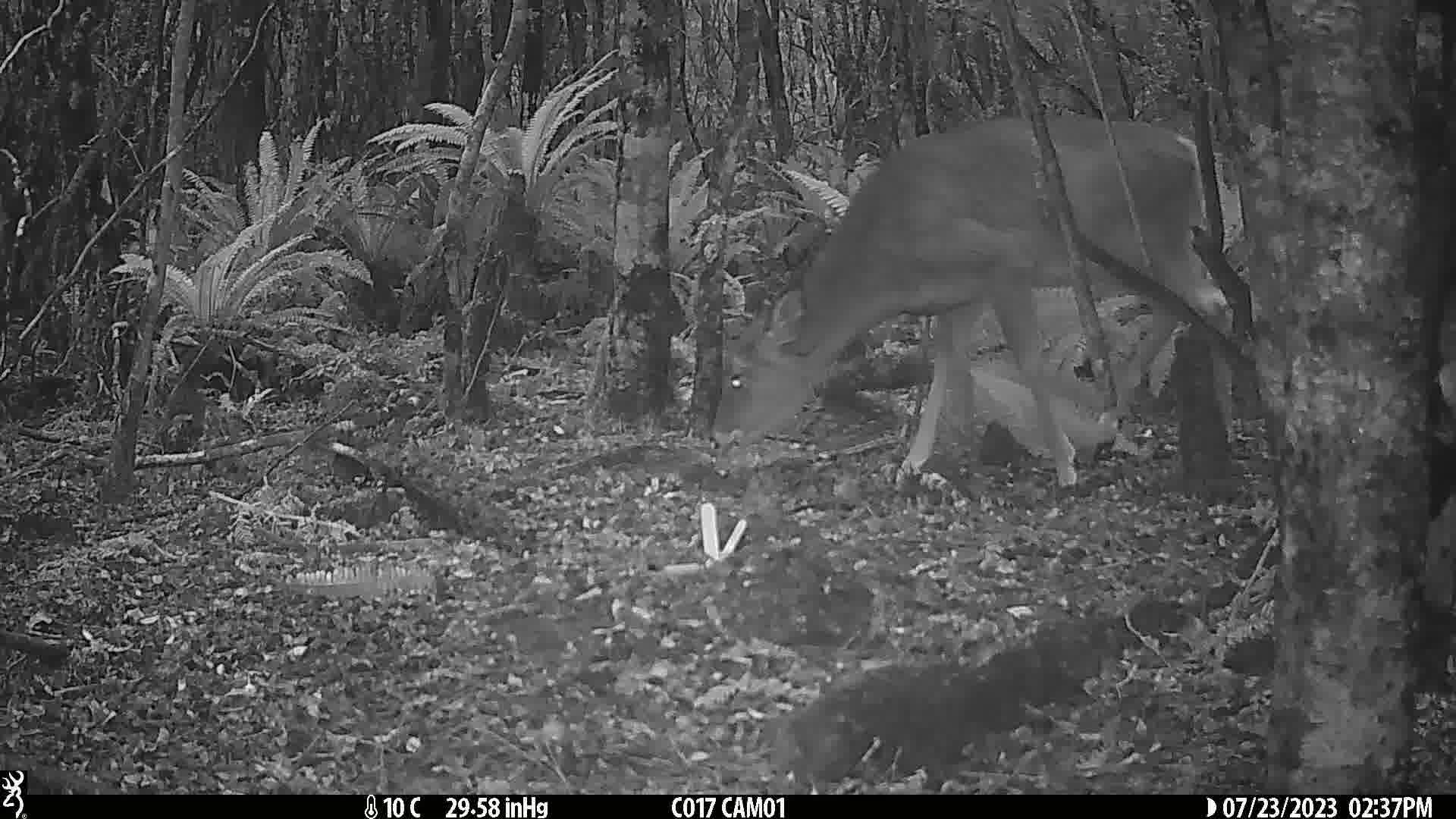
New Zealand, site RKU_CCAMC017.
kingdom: Animalia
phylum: Chordata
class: Mammalia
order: Artiodactyla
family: Cervidae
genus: Odocoileus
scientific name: Odocoileus virginianus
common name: white-tailed deer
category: white tailed deer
White tailed deer (white-tailed deer) (Odocoileus virginianus).